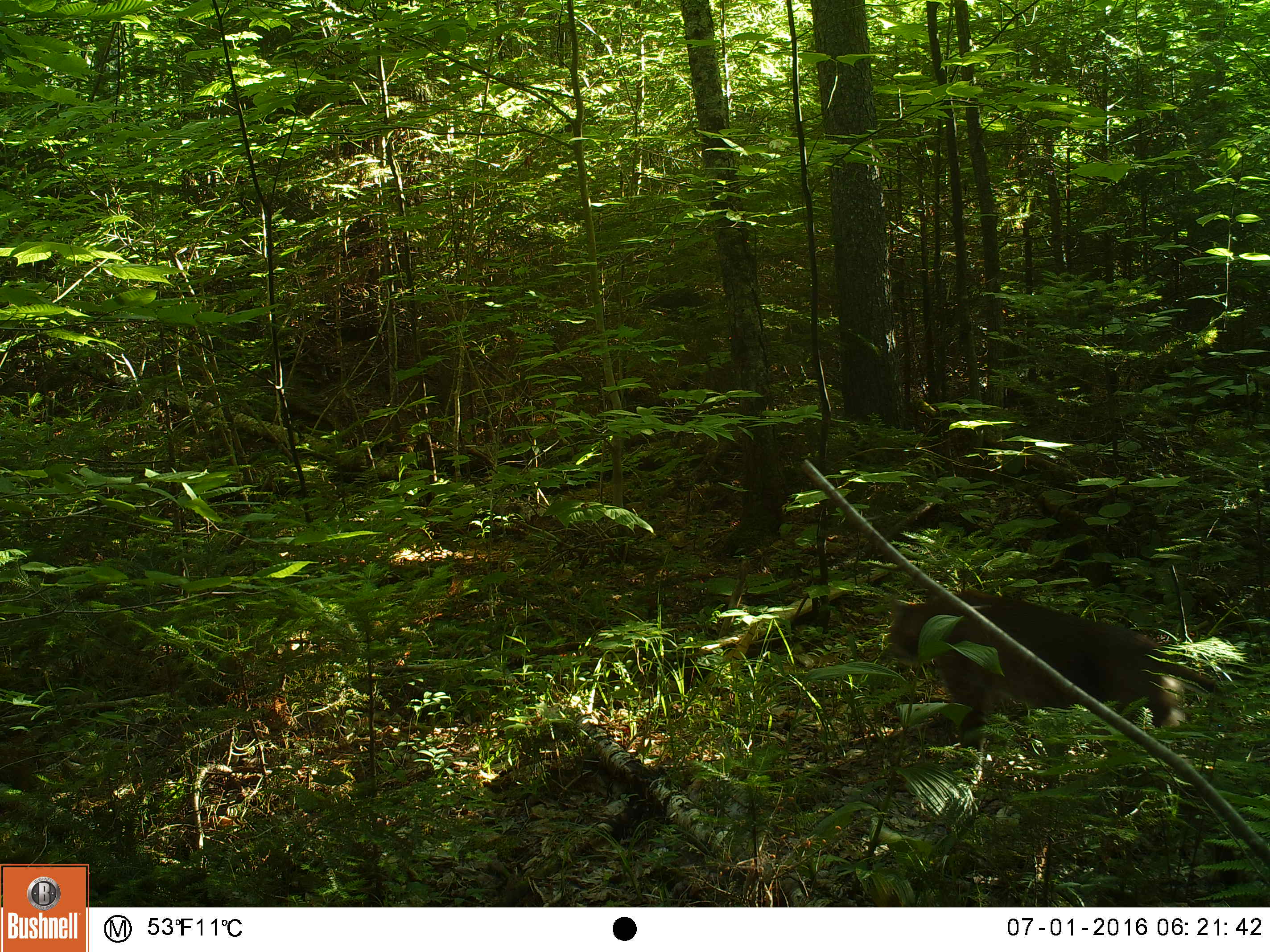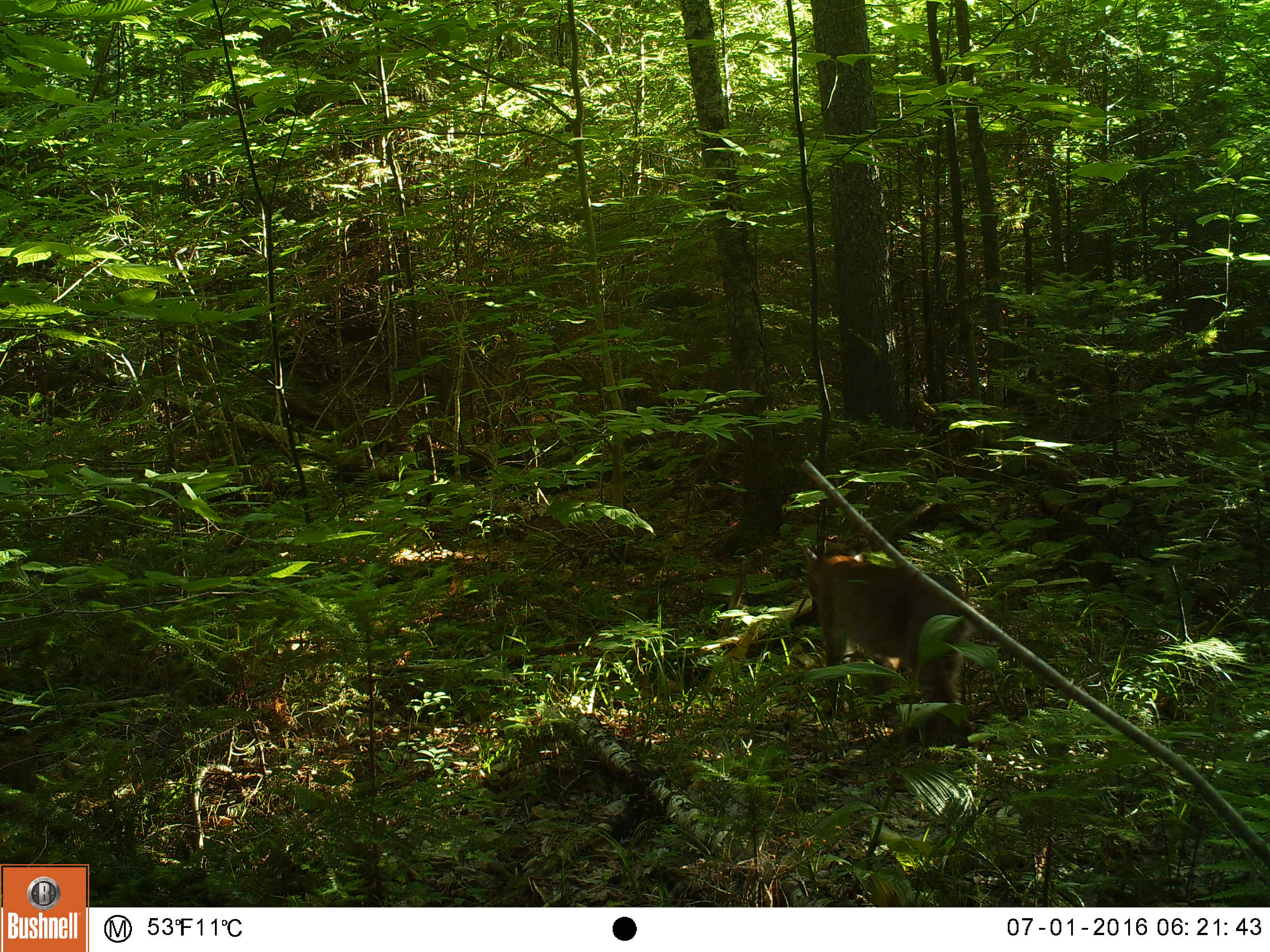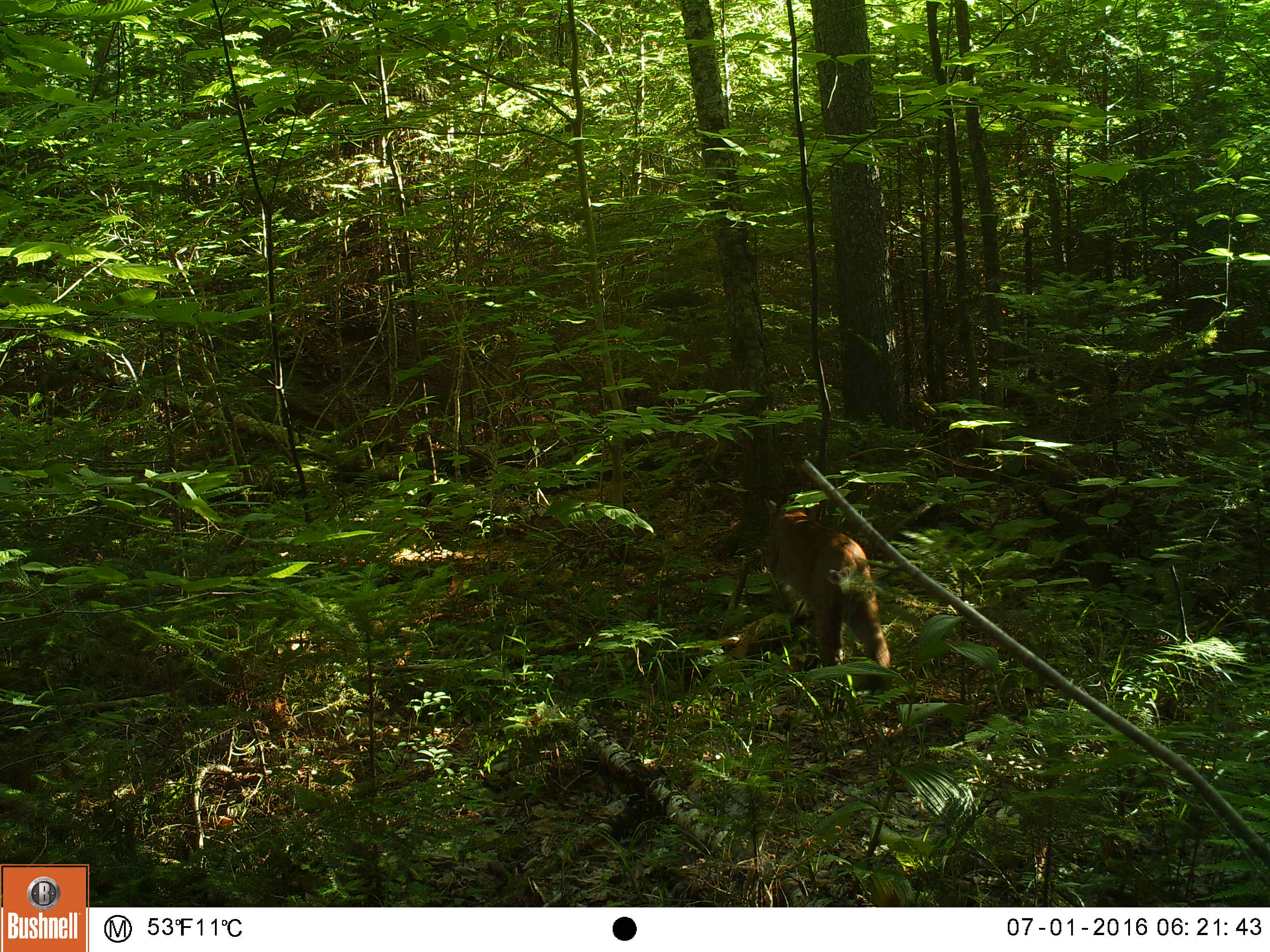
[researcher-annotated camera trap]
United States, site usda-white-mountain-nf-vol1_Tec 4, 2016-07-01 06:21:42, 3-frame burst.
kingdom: Animalia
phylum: Chordata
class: Mammalia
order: Carnivora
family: Felidae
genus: Lynx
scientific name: Lynx rufus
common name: bobcat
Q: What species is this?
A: Bobcat (Lynx rufus).